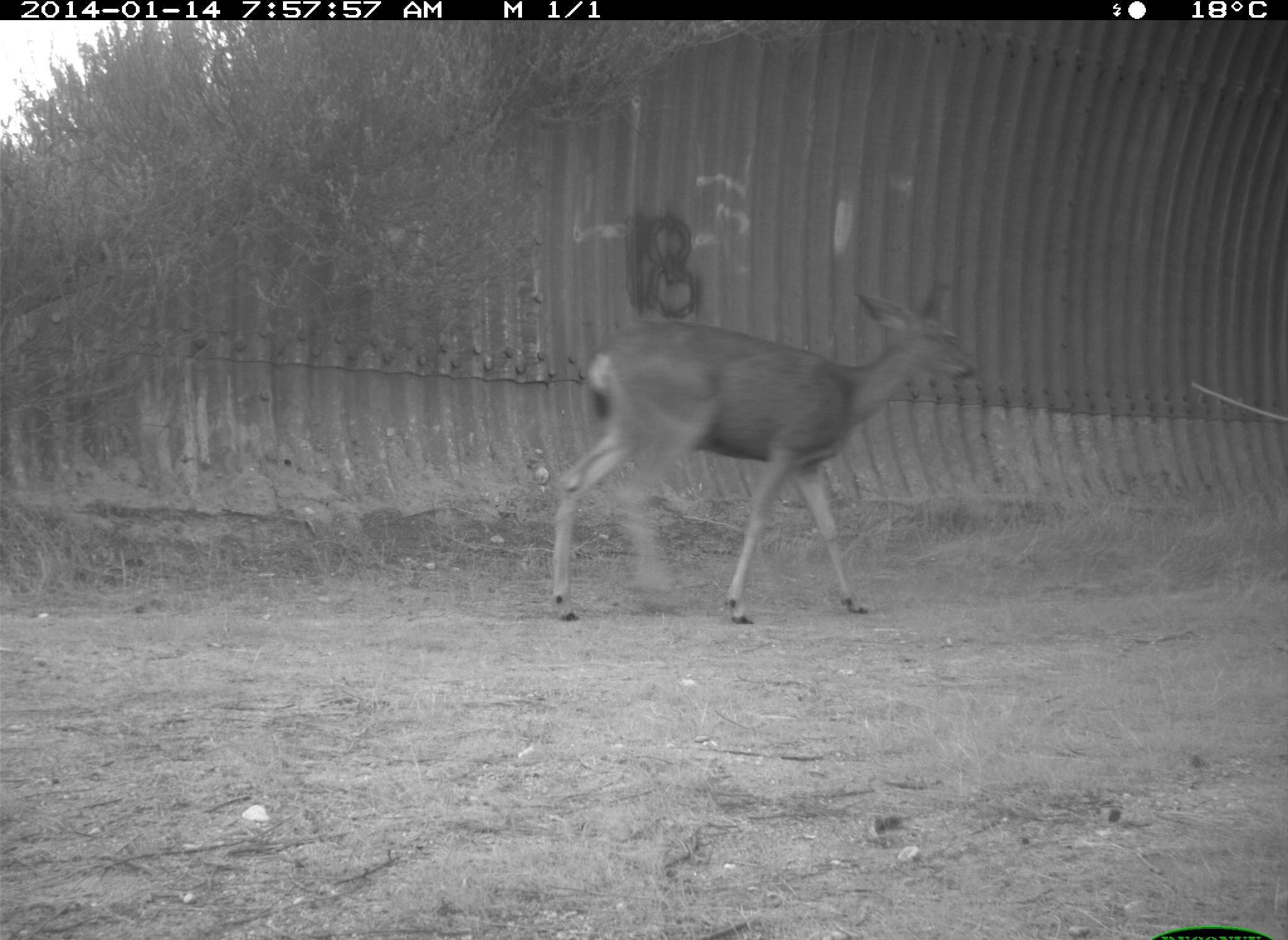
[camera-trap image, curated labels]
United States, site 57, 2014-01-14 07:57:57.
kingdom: Animalia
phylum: Chordata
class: Mammalia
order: Artiodactyla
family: Cervidae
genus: Odocoileus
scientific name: Odocoileus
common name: deer